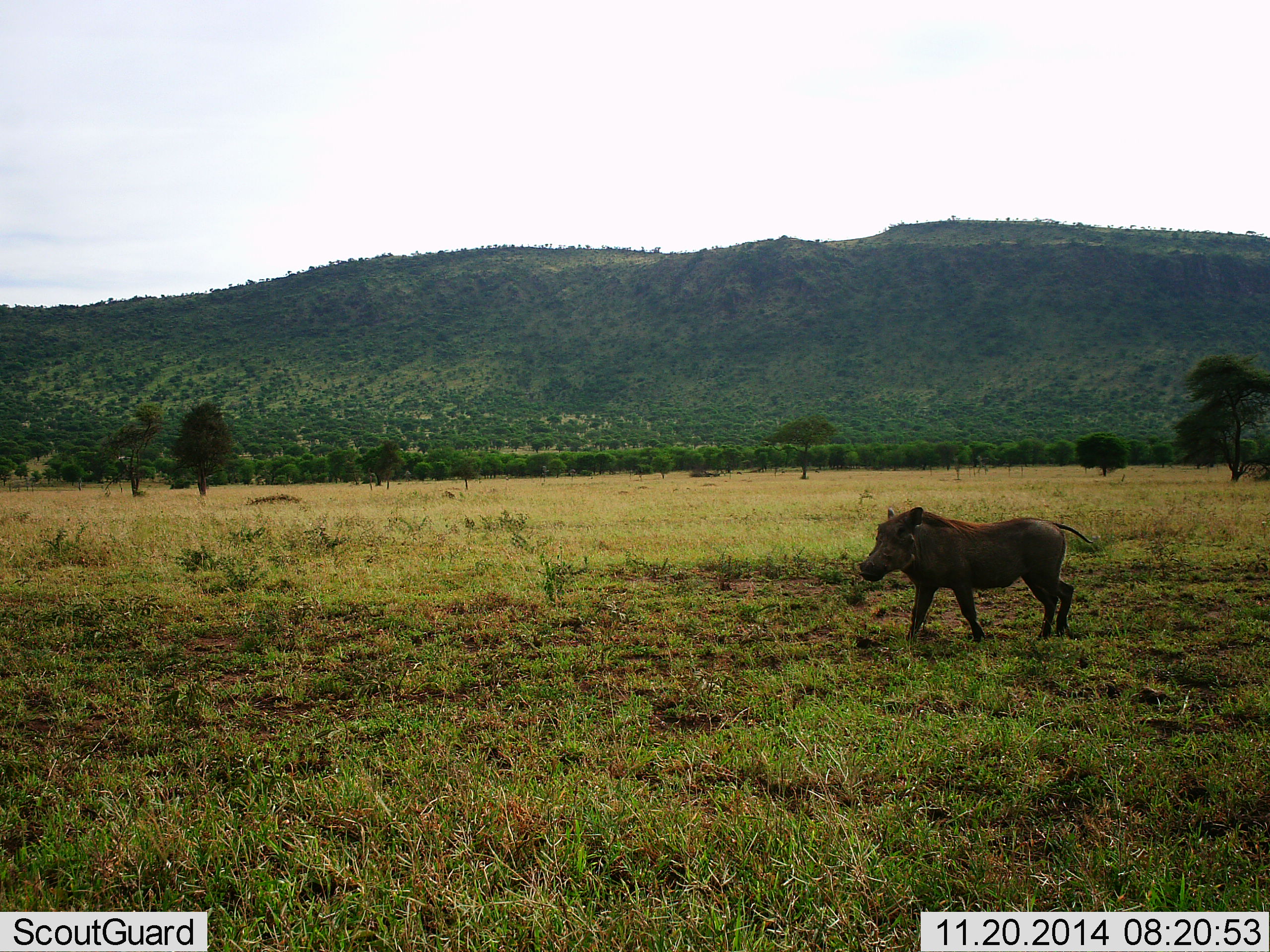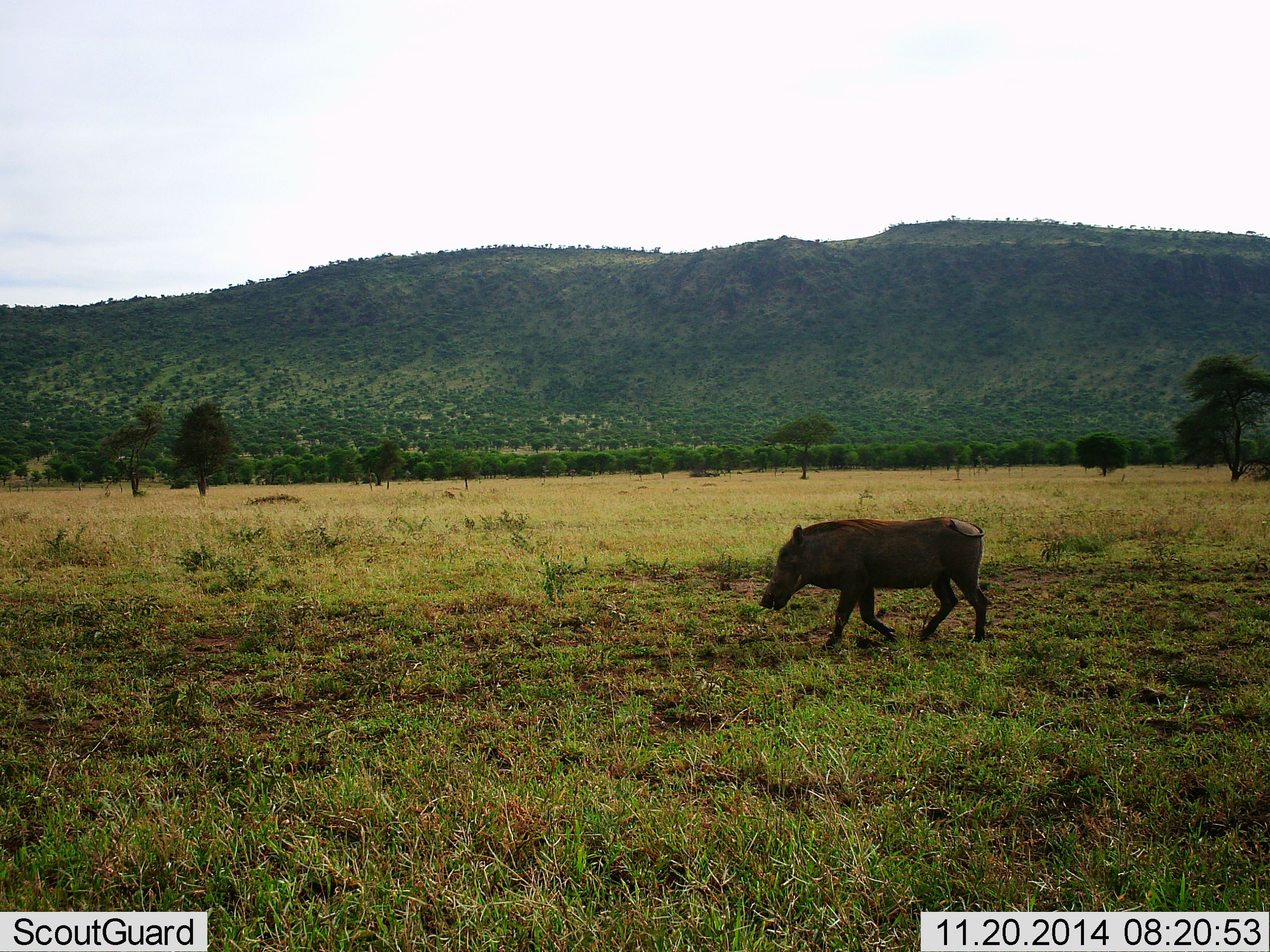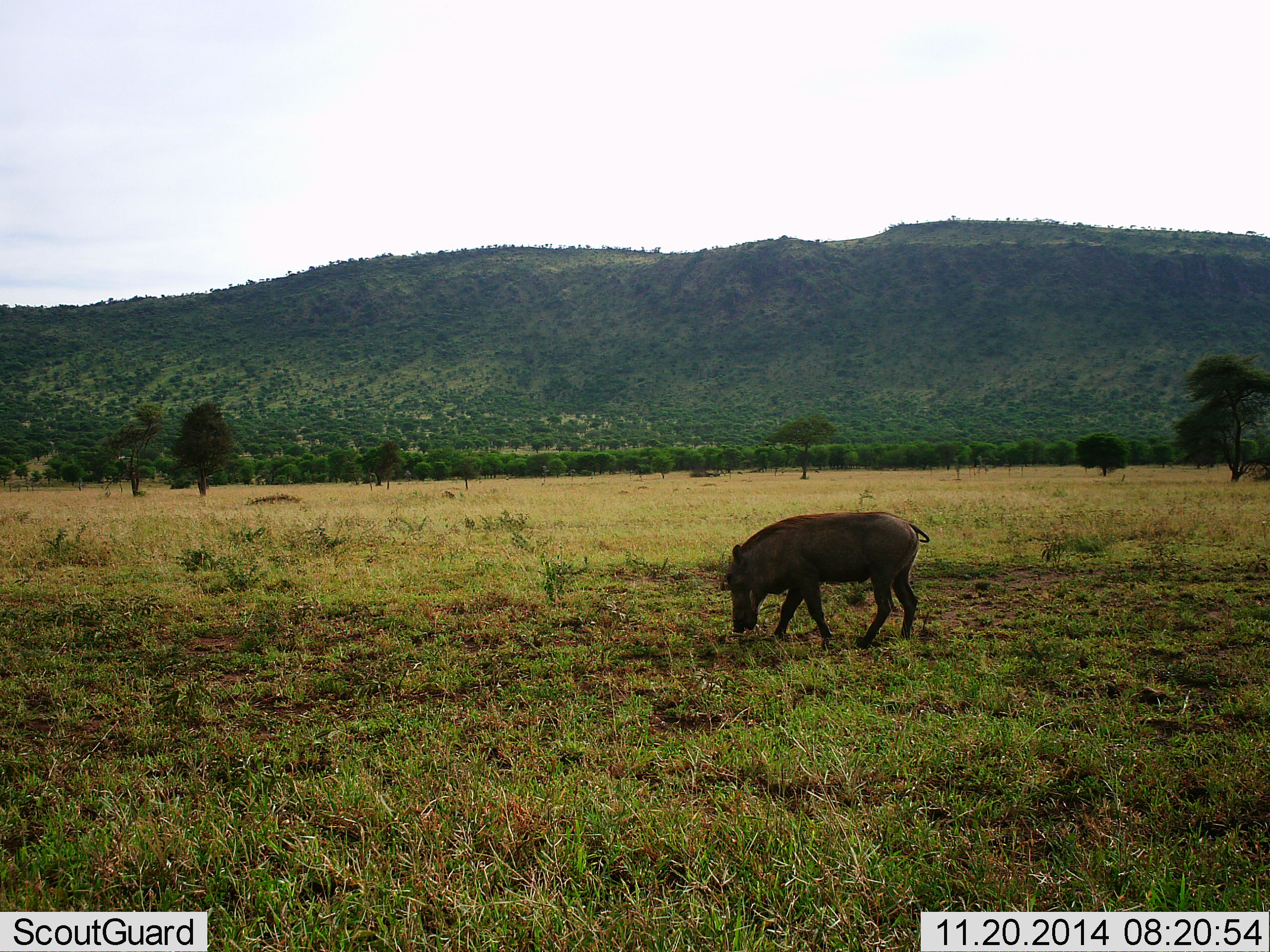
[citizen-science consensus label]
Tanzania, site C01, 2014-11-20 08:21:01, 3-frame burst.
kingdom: Animalia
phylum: Chordata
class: Mammalia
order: Artiodactyla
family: Suidae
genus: Phacochoerus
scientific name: Phacochoerus africanus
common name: warthog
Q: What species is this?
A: Warthog (Phacochoerus africanus).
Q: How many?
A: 1.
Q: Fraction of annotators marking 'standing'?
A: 10%.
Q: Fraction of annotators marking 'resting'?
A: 0%.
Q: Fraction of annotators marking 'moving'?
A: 100%.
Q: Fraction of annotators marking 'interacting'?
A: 0%.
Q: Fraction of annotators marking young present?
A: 0%.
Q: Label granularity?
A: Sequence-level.